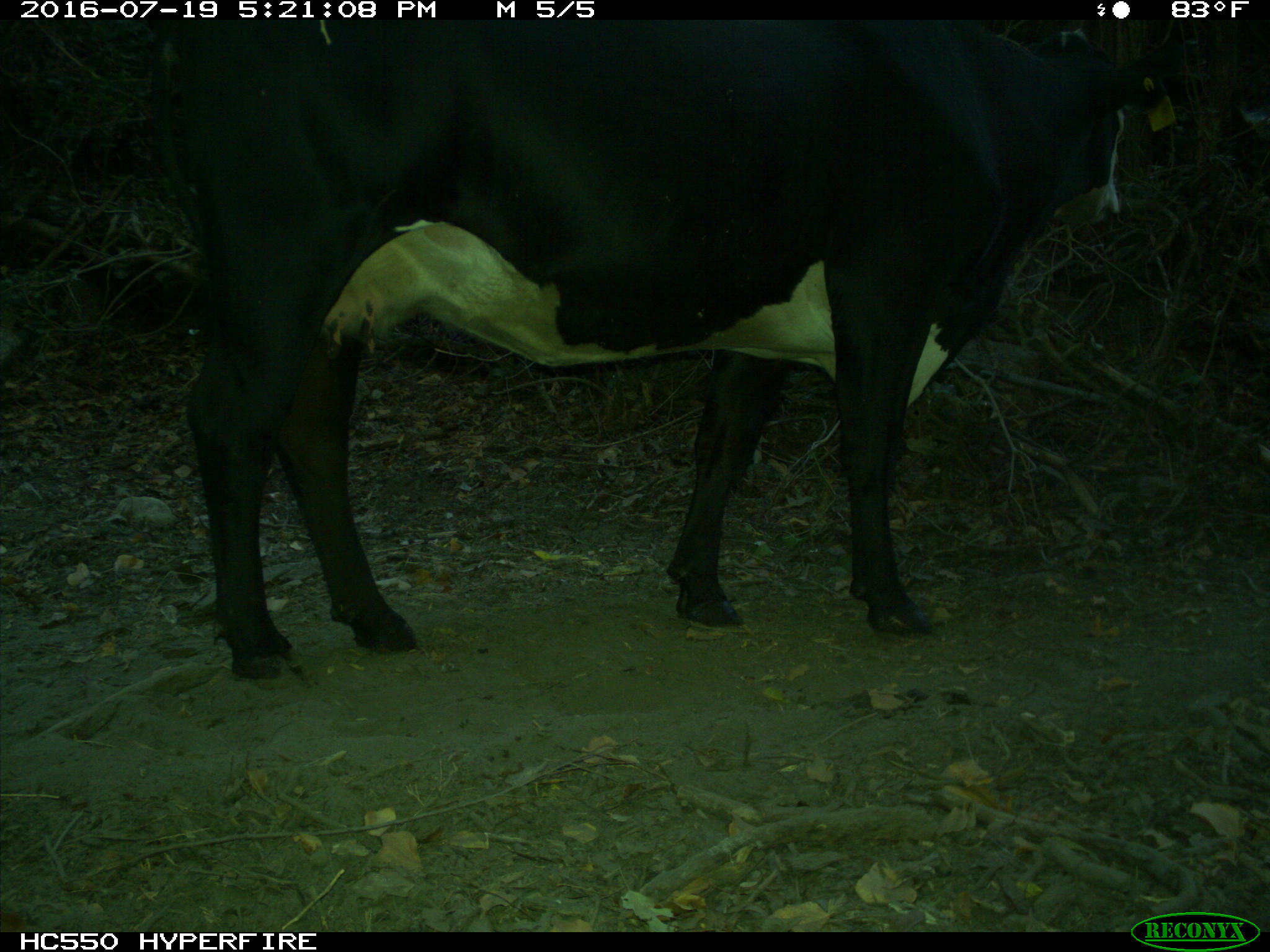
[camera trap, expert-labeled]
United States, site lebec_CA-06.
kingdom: Animalia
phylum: Chordata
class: Mammalia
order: Artiodactyla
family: Bovidae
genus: Bos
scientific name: Bos taurus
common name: domestic cow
Bos taurus (domestic cow).